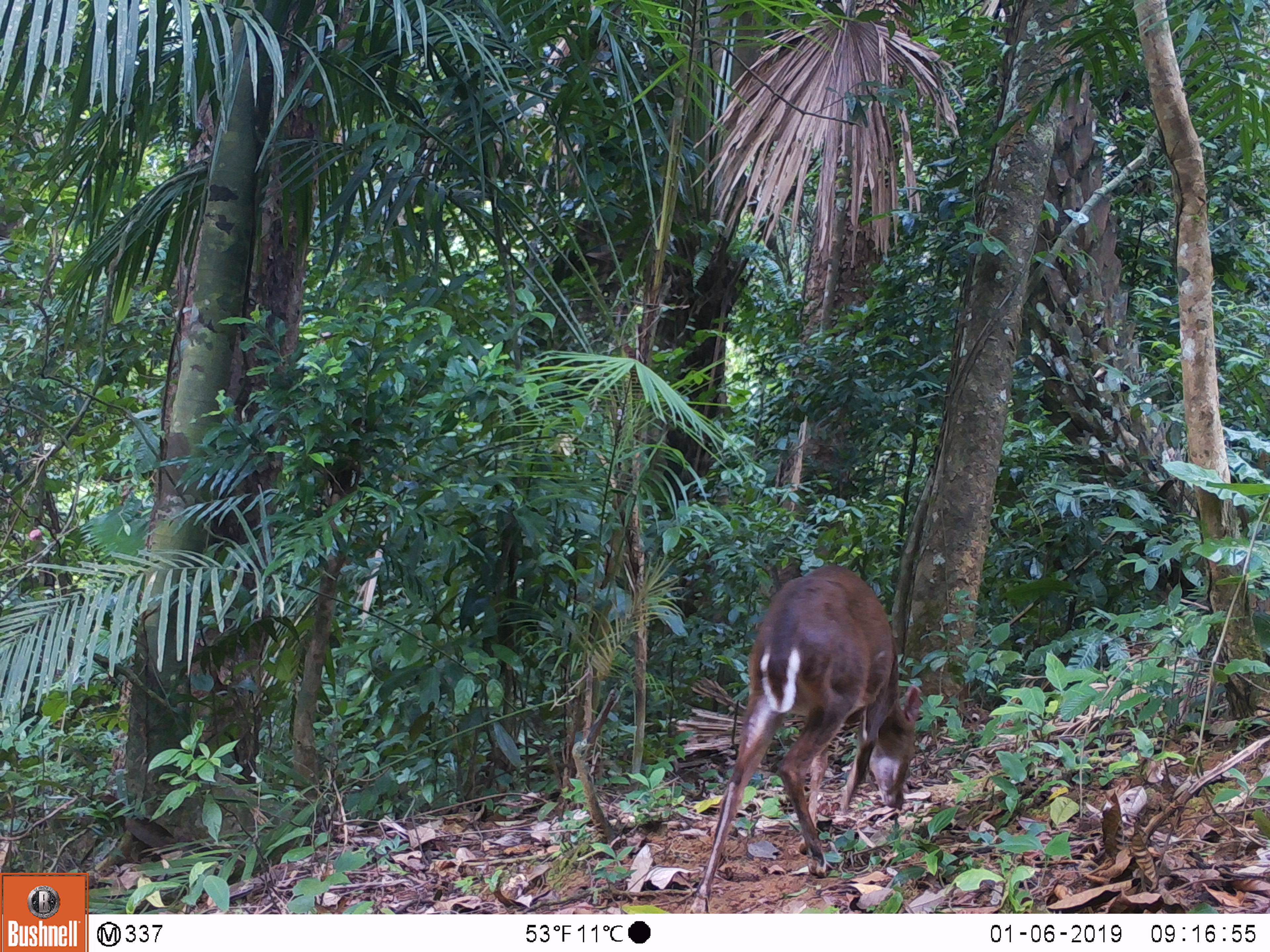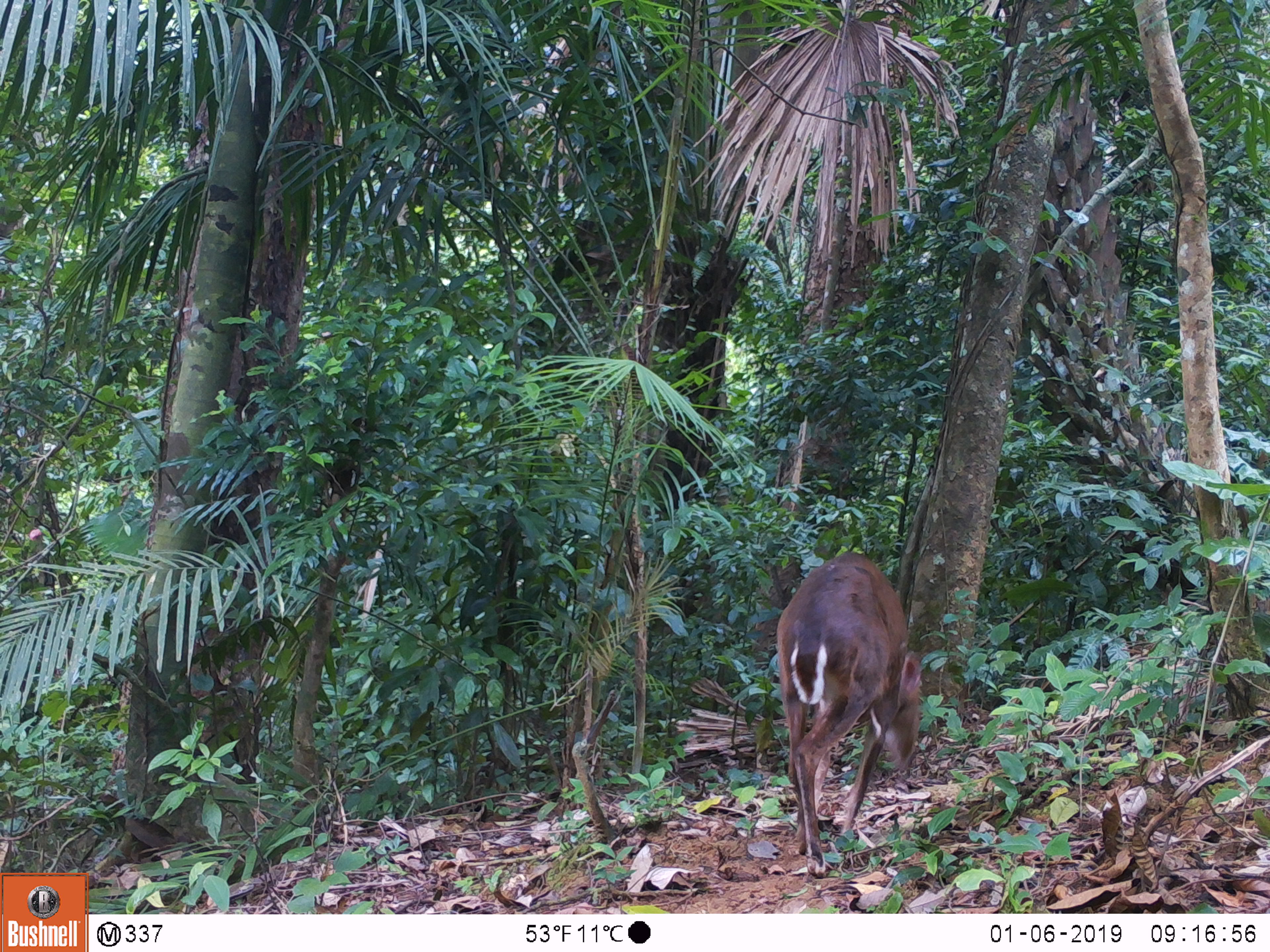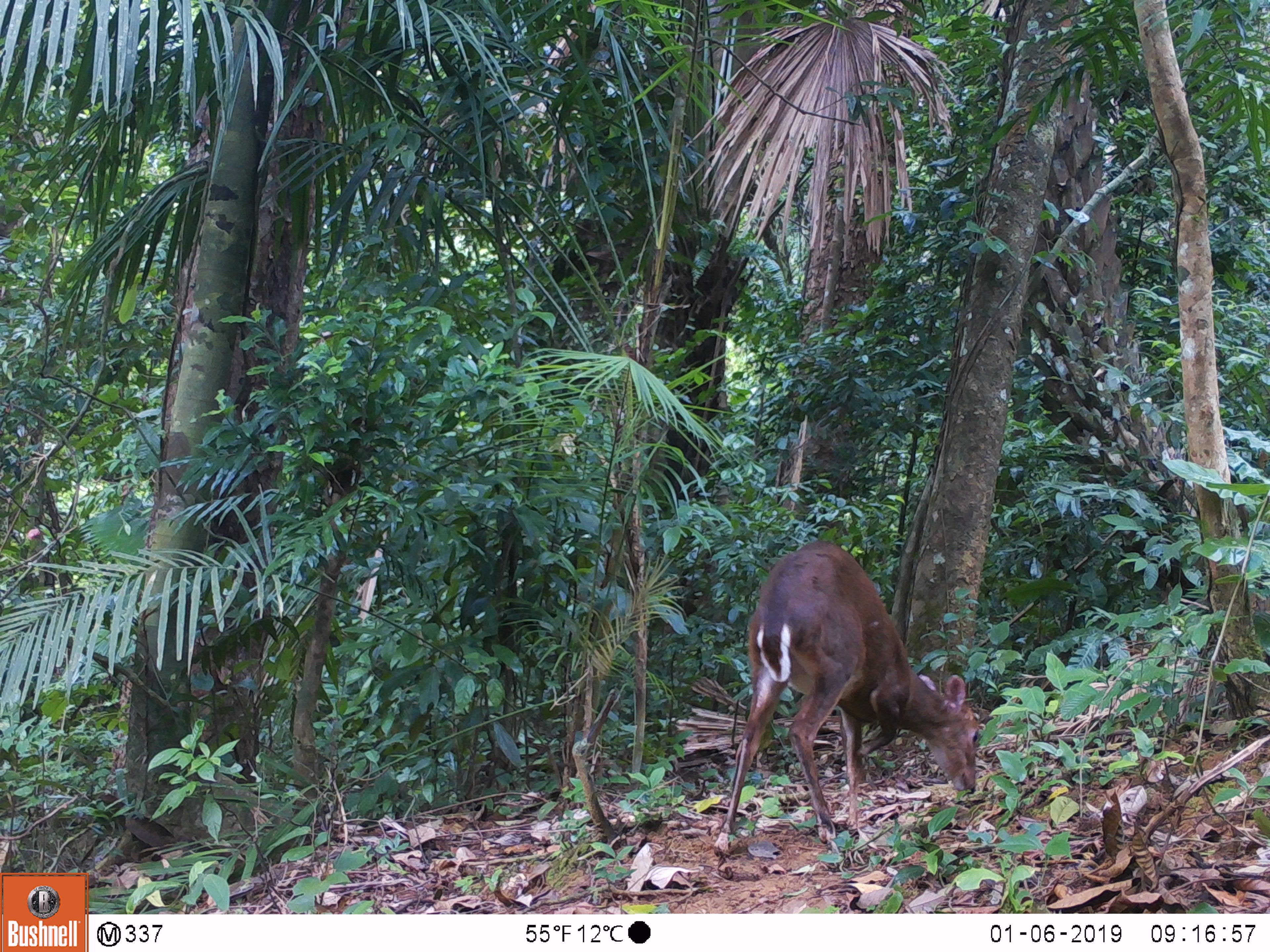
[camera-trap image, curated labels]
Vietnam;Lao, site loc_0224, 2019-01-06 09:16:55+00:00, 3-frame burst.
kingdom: Animalia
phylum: Chordata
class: Mammalia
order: Artiodactyla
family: Cervidae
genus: Muntiacus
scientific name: Muntiacus vuquangensis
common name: large-antlered muntjac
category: large antlered muntjac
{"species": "large antlered muntjac (large-antlered muntjac) (Muntiacus vuquangensis)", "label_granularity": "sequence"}